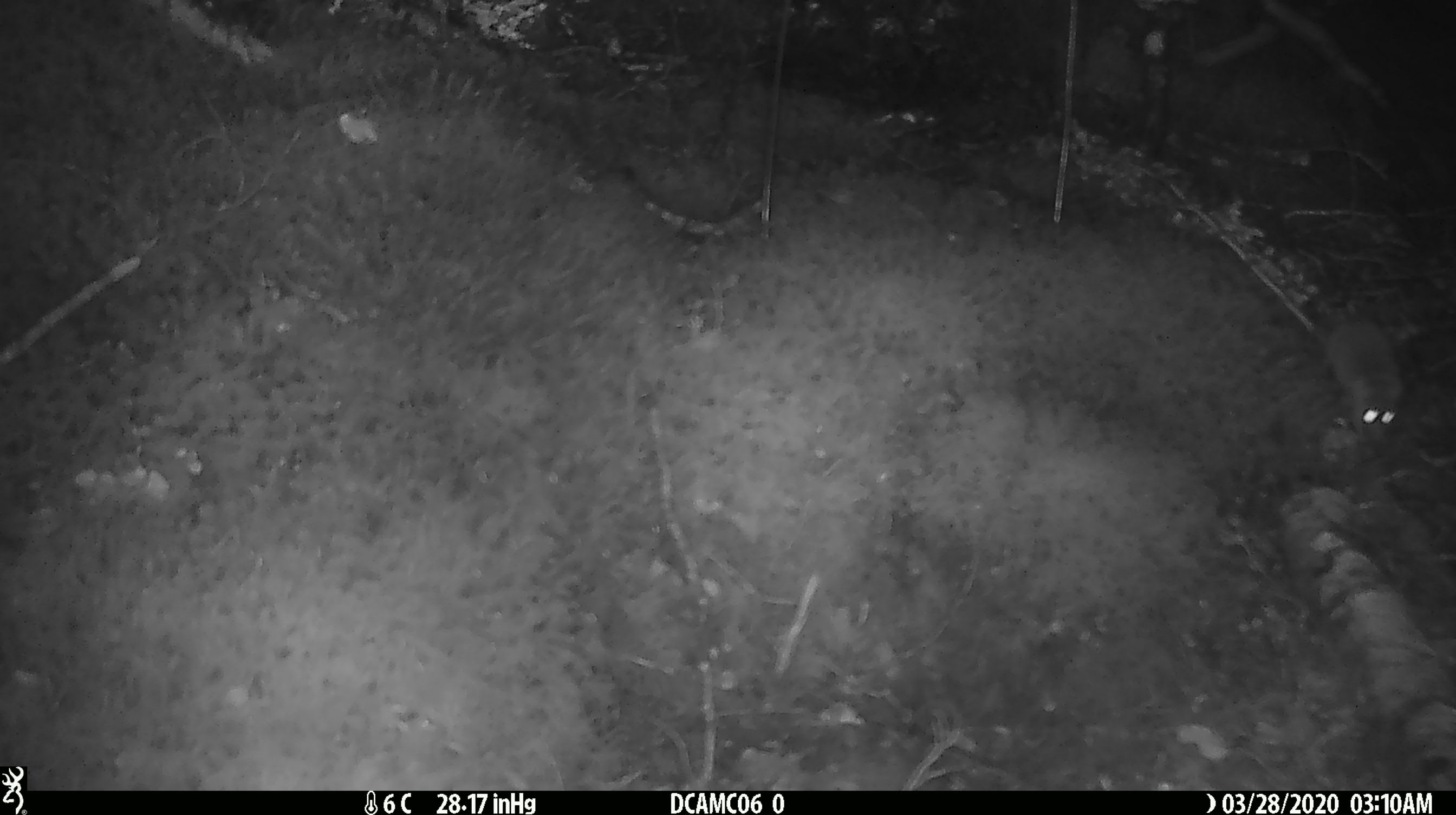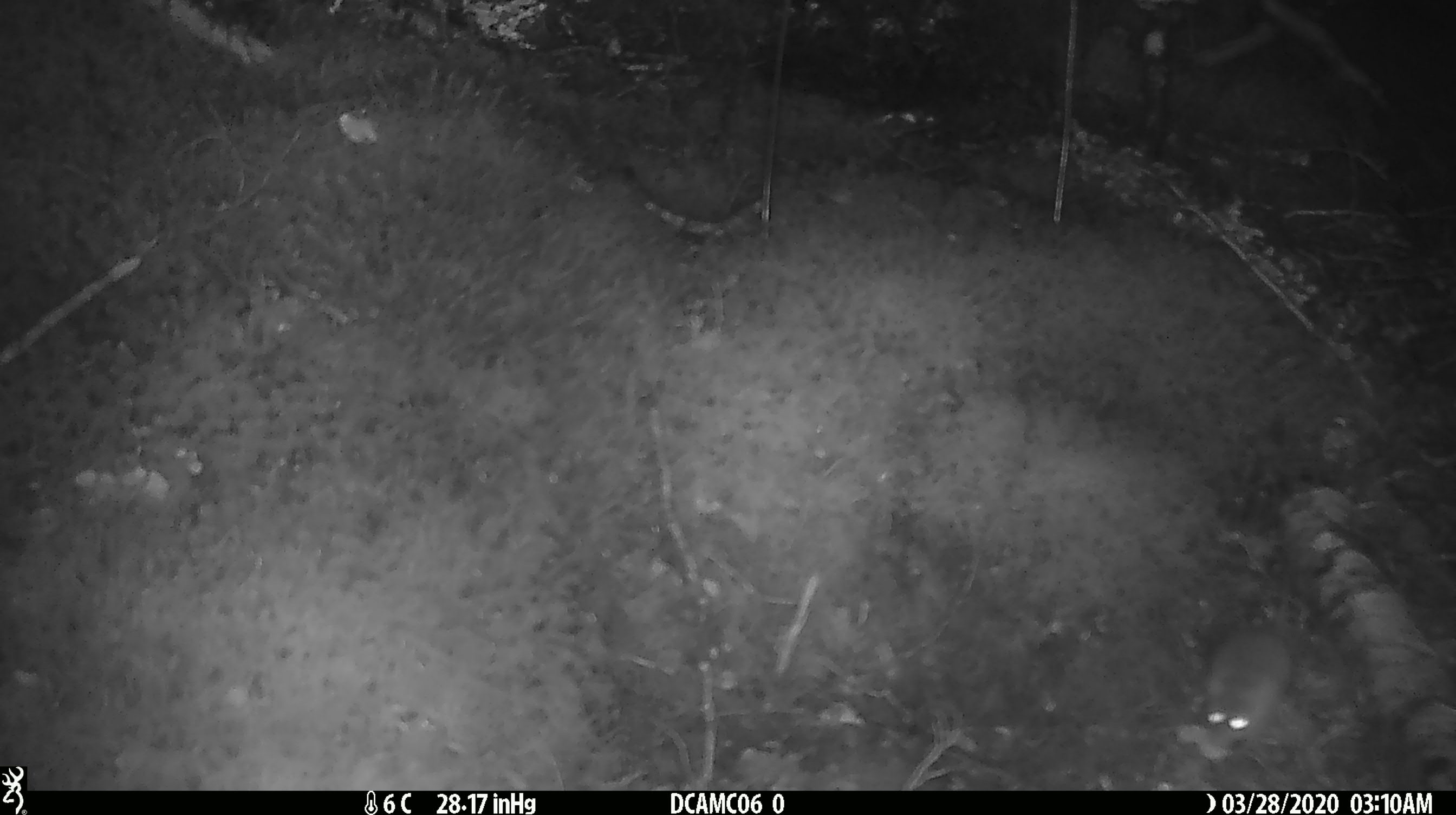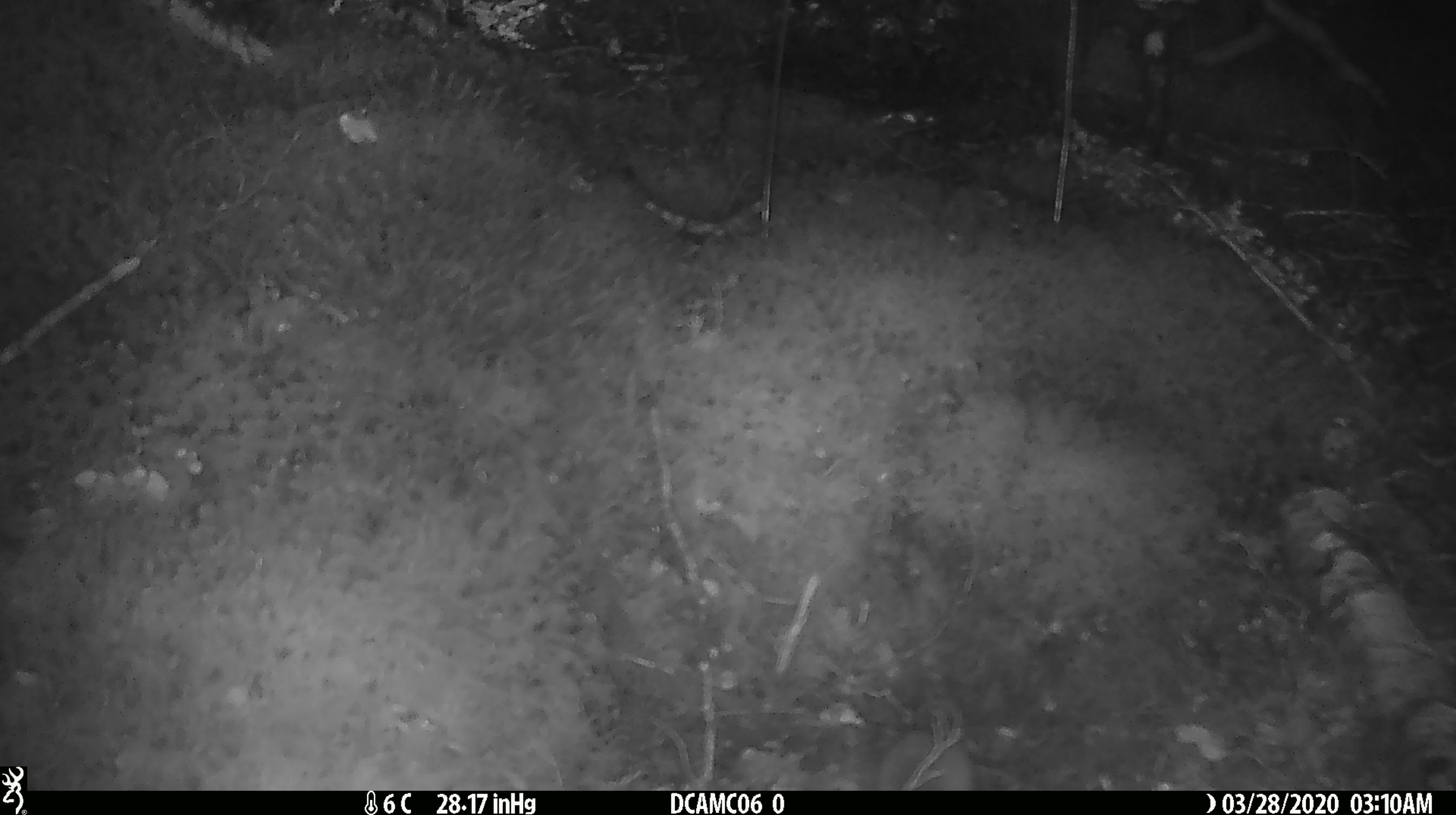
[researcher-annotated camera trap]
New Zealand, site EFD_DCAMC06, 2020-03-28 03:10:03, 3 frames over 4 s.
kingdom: Animalia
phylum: Chordata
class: Mammalia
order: Rodentia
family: Muridae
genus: Mus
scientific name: Mus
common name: mouse